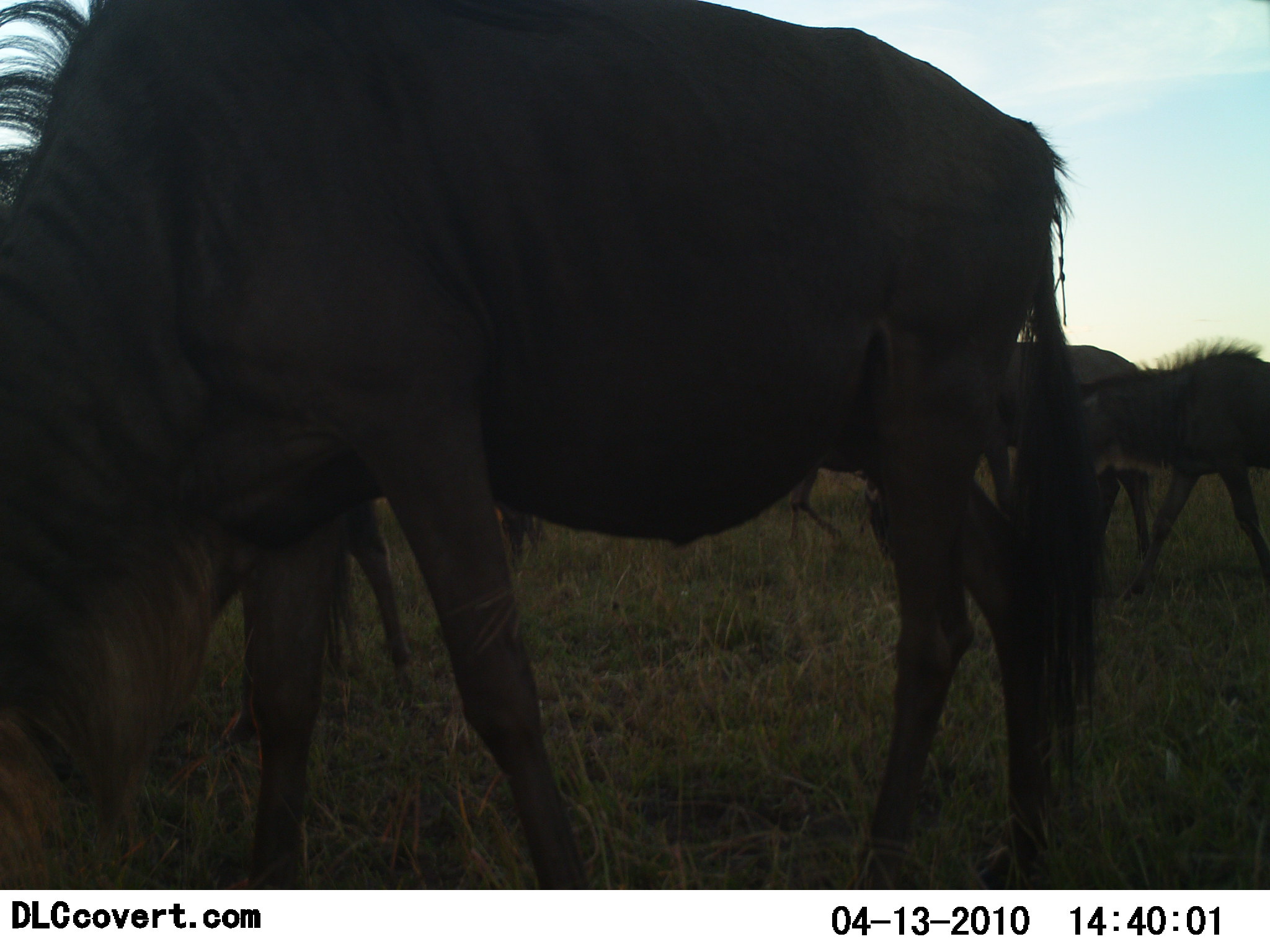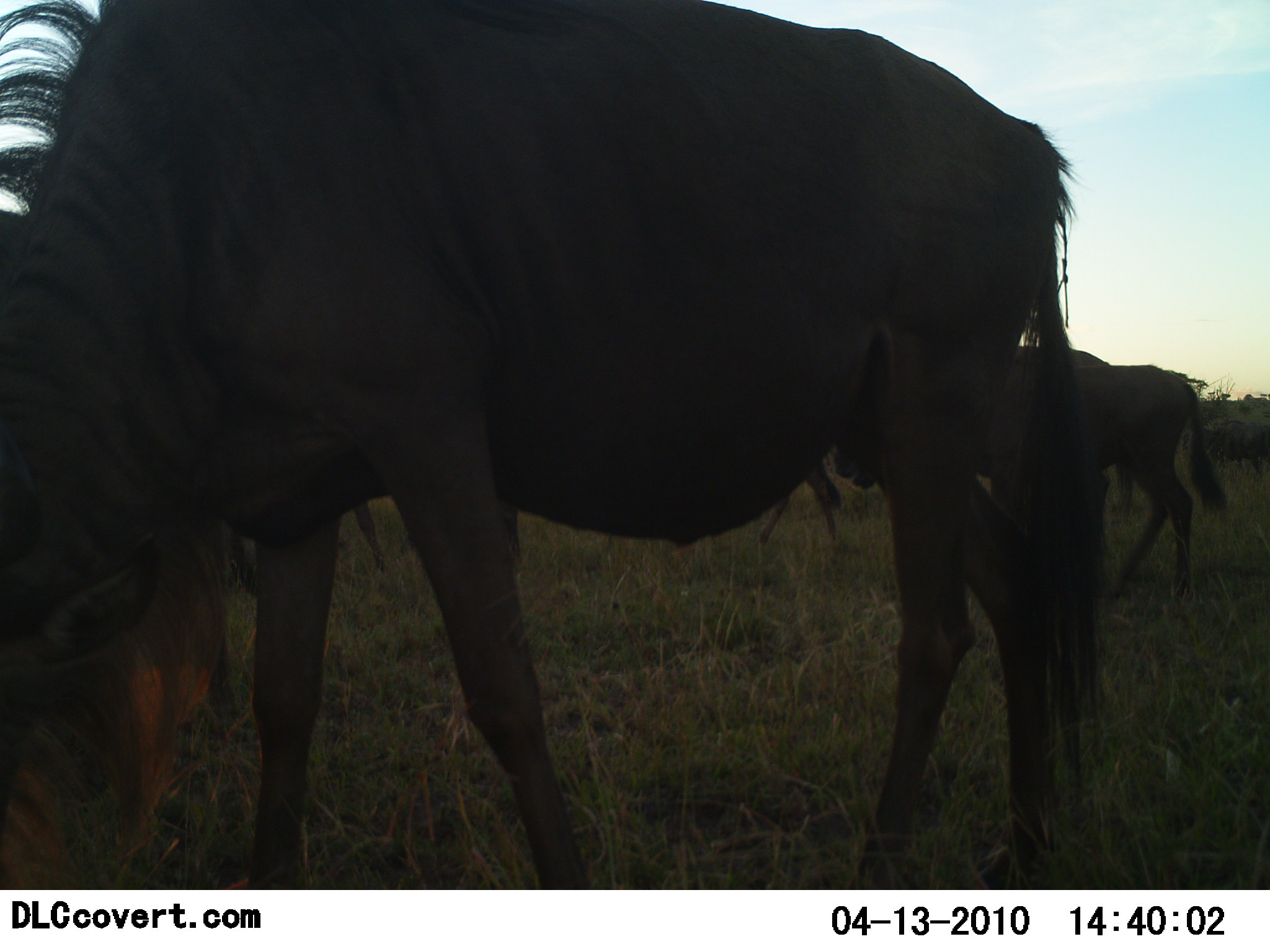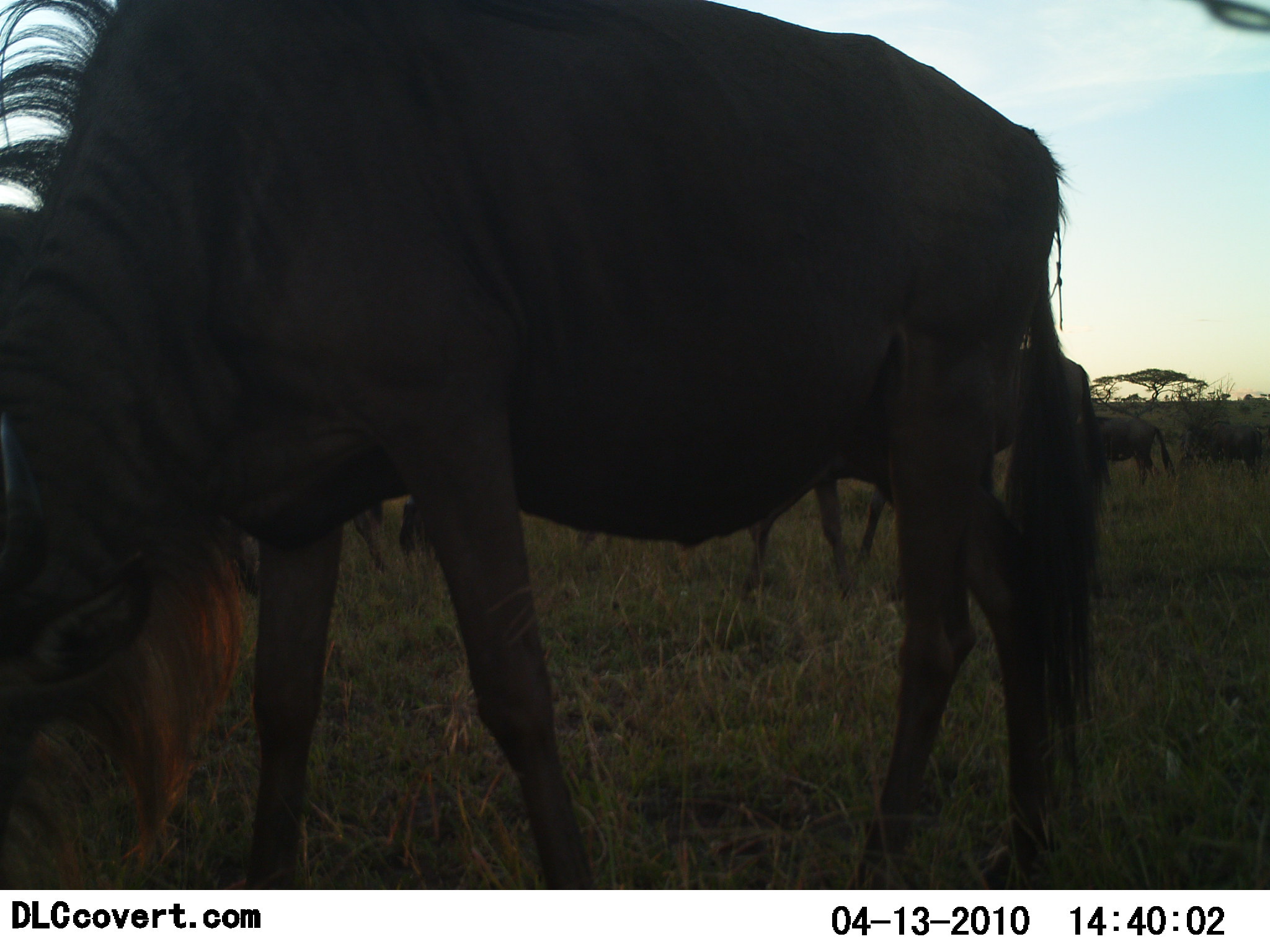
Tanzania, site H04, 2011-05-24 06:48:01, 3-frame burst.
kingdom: Animalia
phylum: Chordata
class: Mammalia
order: Artiodactyla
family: Bovidae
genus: Connochaetes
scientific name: Connochaetes taurinus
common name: blue wildebeest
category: wildebeest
Wildebeest (blue wildebeest) (Connochaetes taurinus), count 5. Behavior (volunteer vote fractions): standing 43%, resting 0%, moving 50%, interacting 7%. Young present (vote fraction): 14%. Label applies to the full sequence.